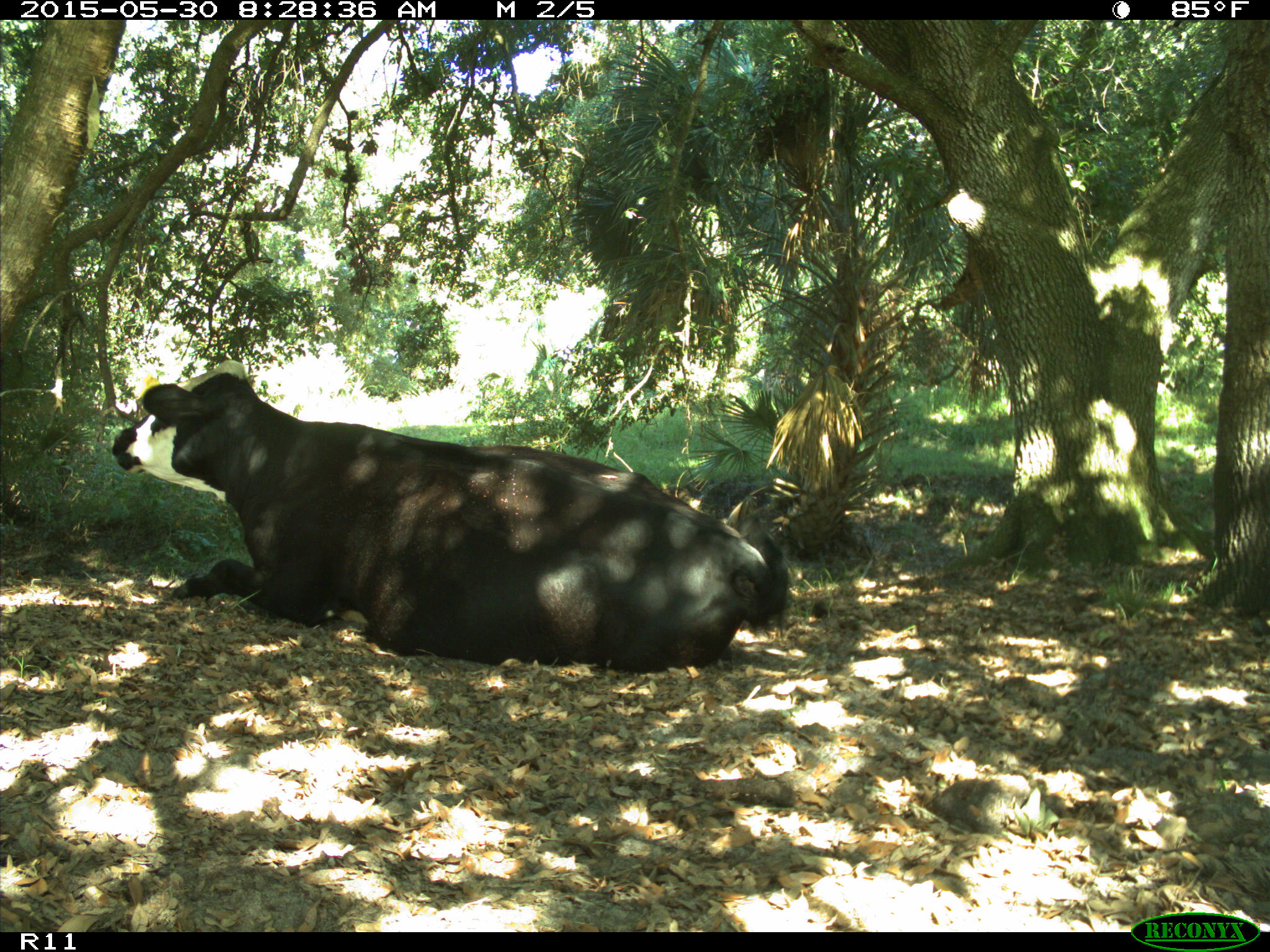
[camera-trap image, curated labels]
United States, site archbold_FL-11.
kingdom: Animalia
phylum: Chordata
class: Mammalia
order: Artiodactyla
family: Bovidae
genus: Bos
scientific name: Bos taurus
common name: domestic cow